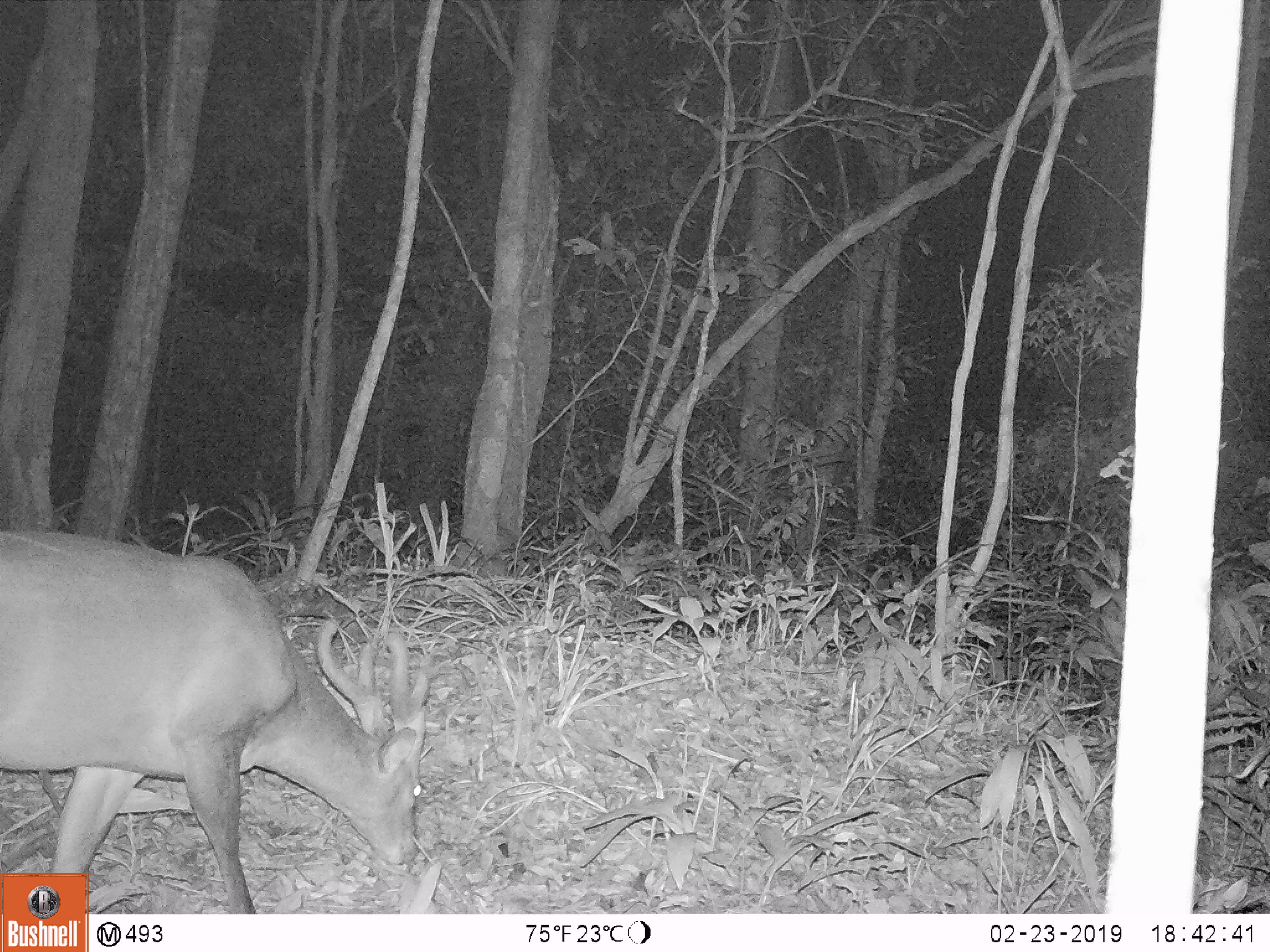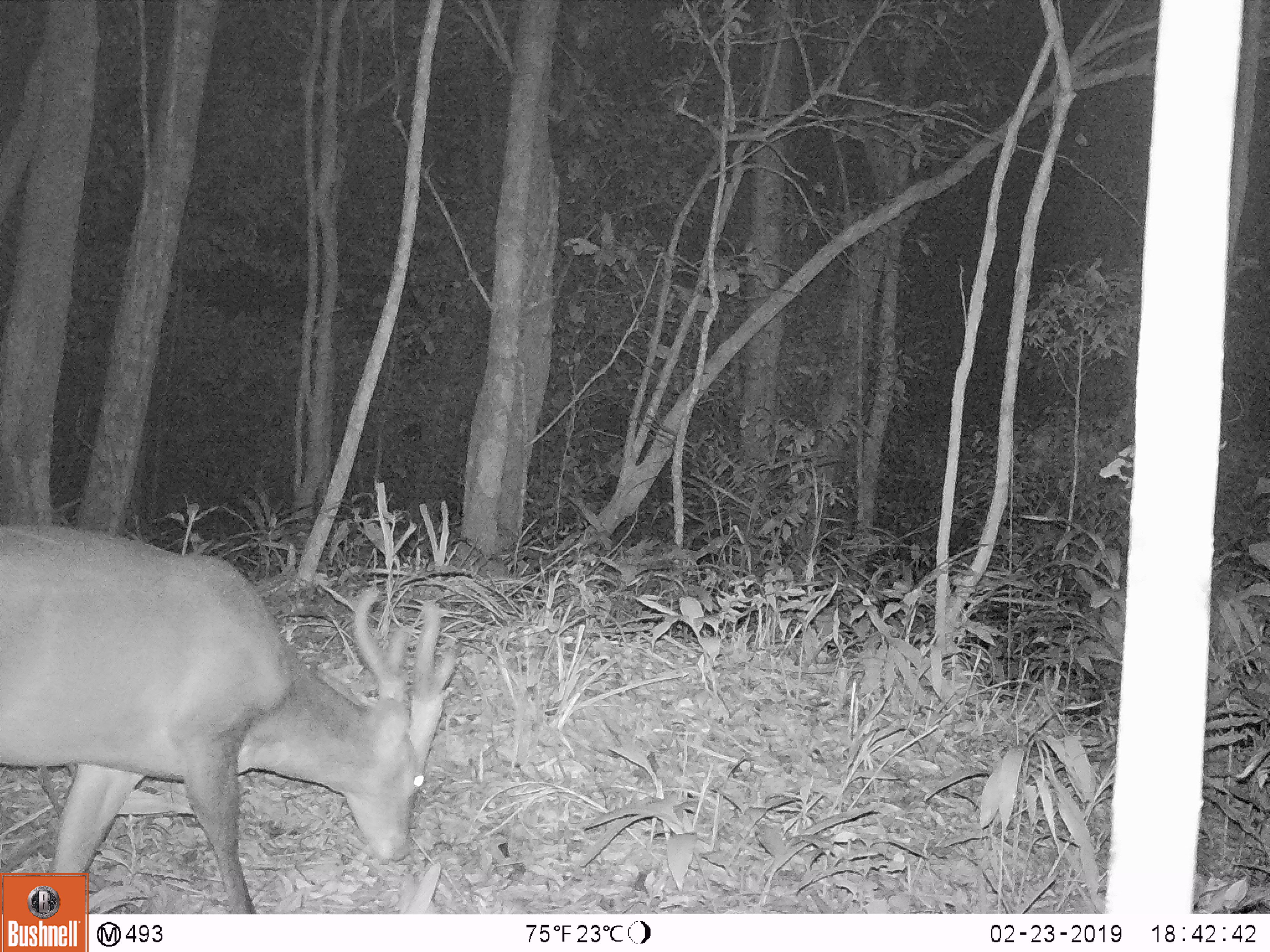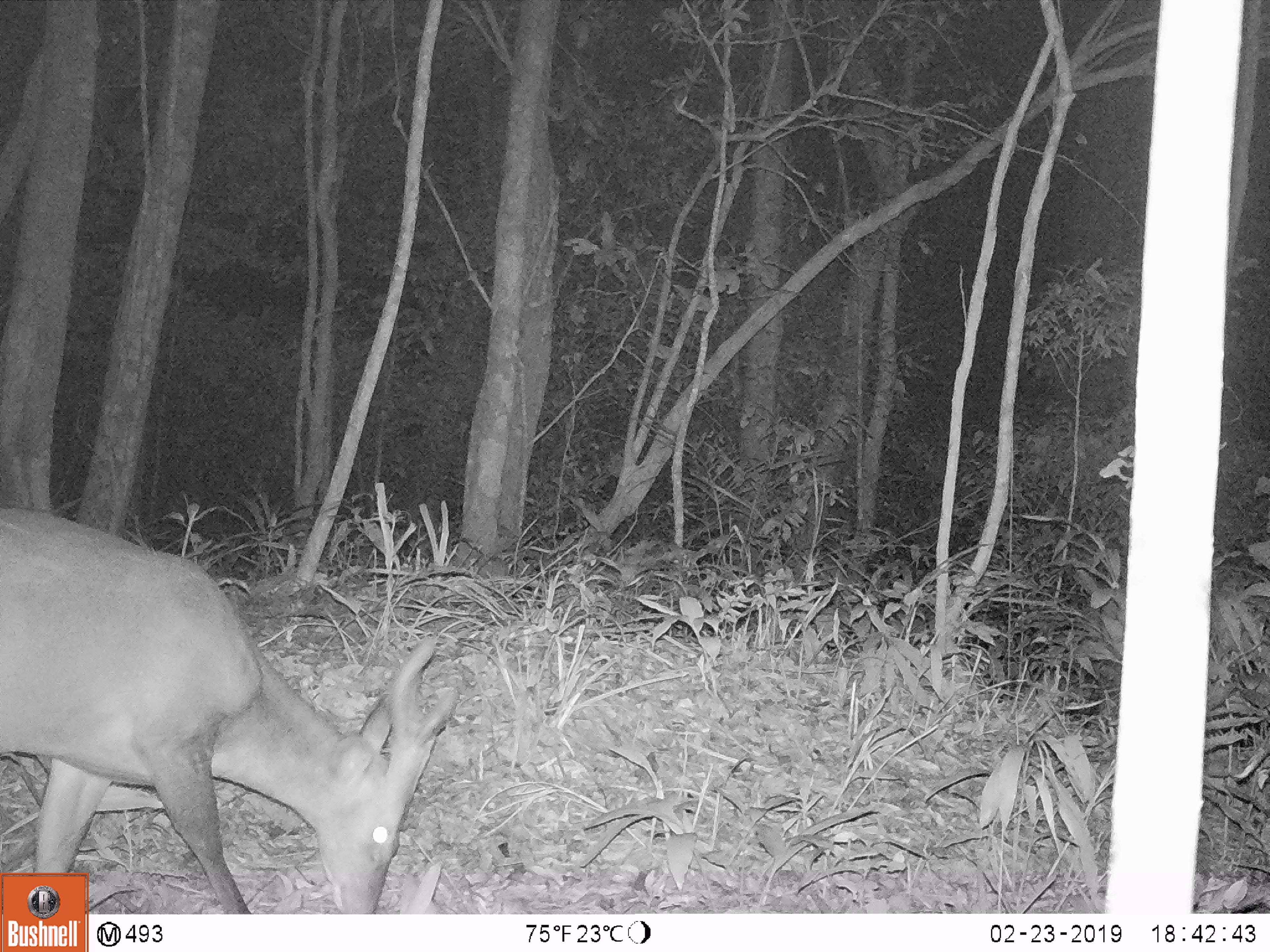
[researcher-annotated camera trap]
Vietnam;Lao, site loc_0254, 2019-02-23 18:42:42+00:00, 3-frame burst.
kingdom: Animalia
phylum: Chordata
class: Mammalia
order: Artiodactyla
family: Cervidae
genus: Muntiacus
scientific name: Muntiacus vuquangensis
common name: large-antlered muntjac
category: large antlered muntjac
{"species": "large antlered muntjac (large-antlered muntjac) (Muntiacus vuquangensis)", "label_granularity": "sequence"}